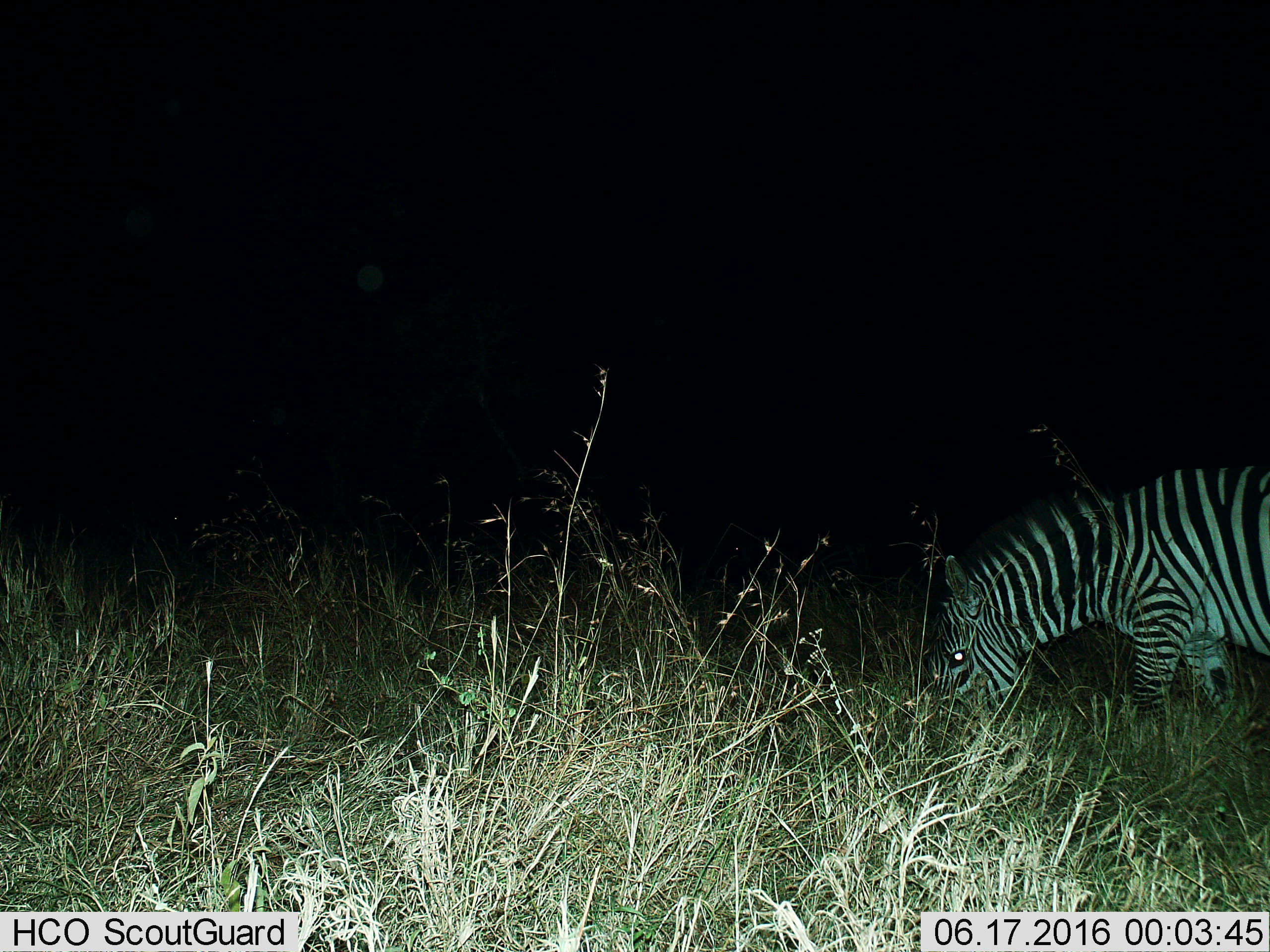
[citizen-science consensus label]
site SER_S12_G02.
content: unidentified animal